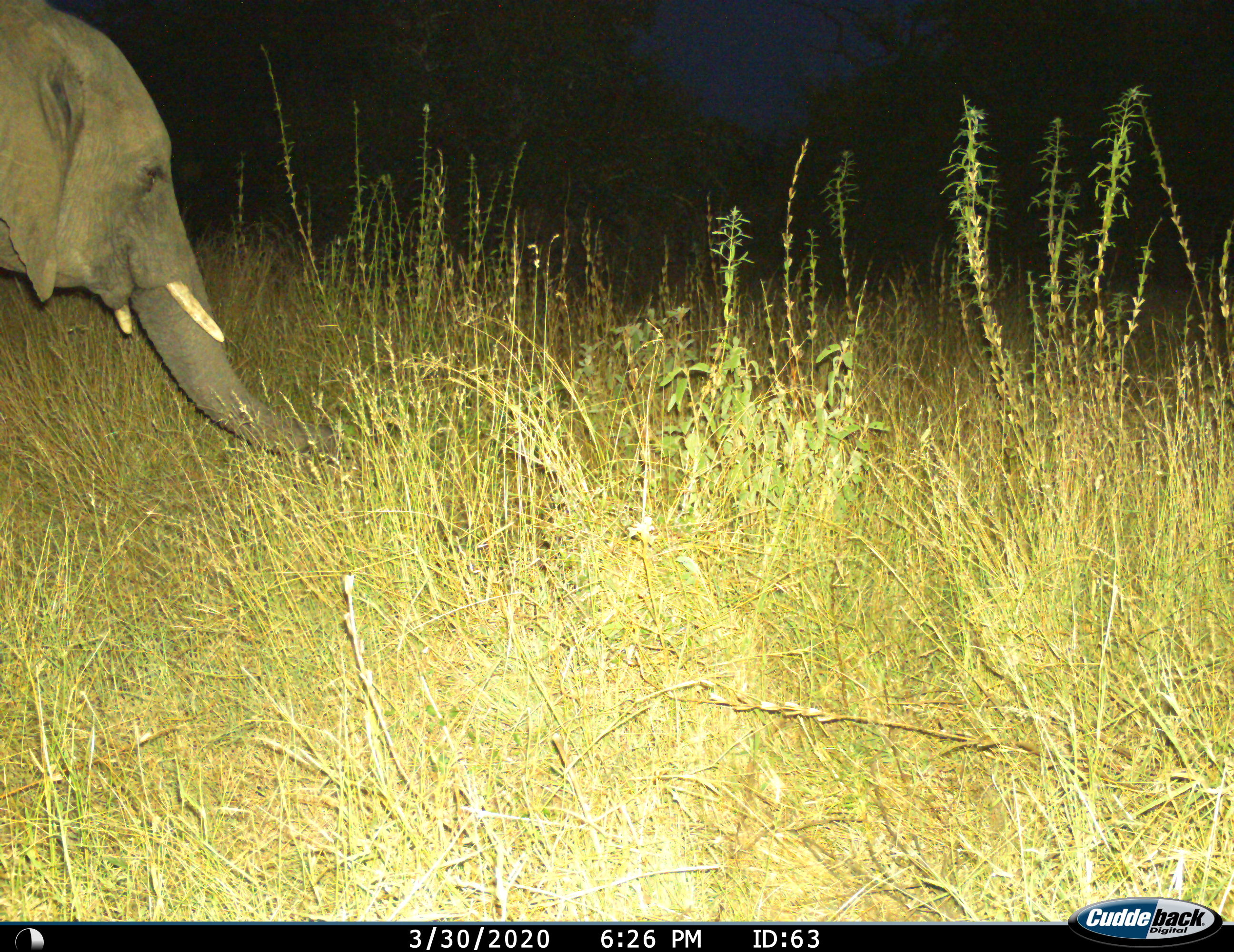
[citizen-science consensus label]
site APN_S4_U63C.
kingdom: Animalia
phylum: Chordata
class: Mammalia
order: Proboscidea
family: Elephantidae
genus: Loxodonta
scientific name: Loxodonta africana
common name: african bush elephant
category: elephant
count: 1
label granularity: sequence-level